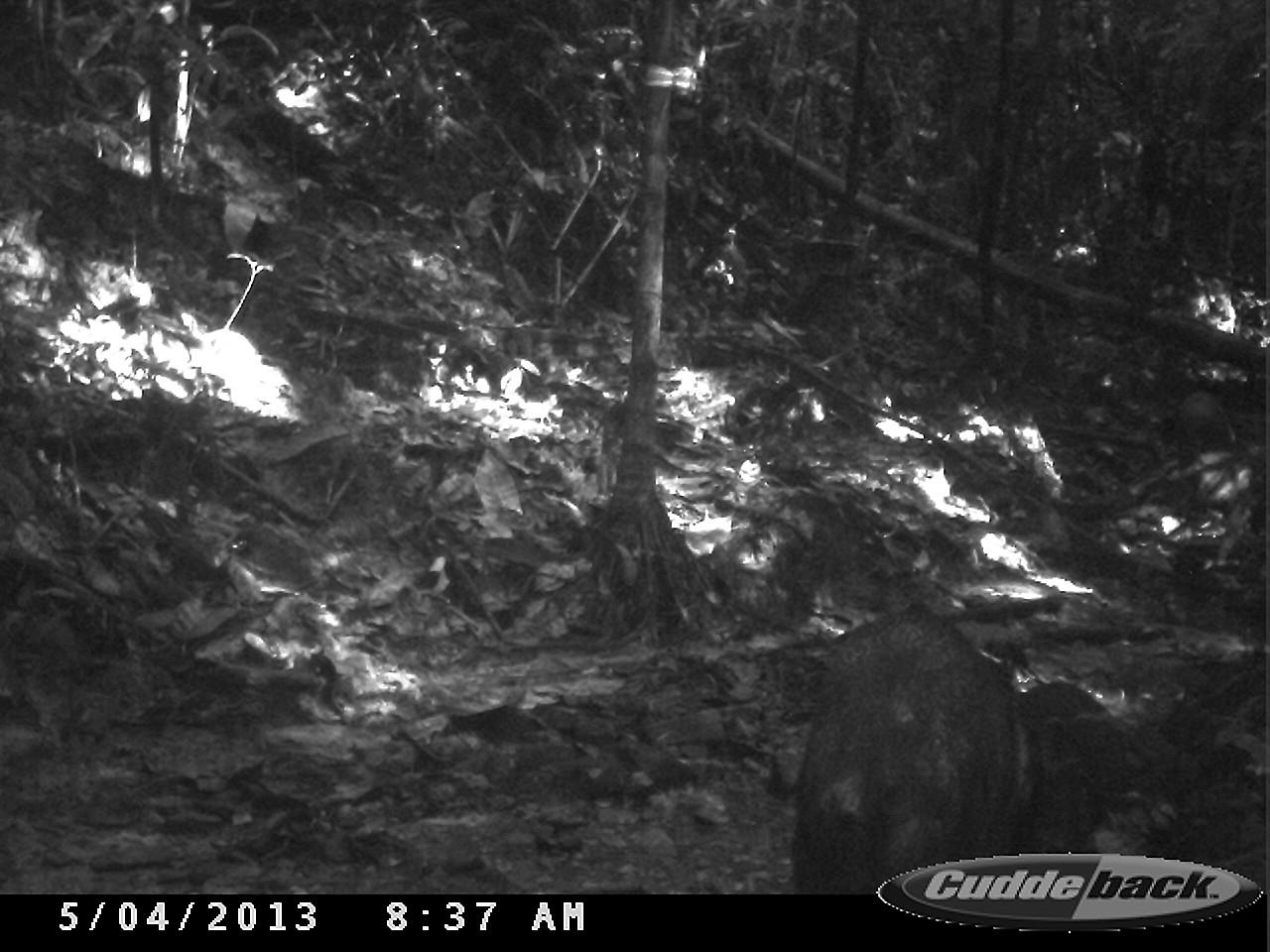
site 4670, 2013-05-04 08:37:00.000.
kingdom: Animalia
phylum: Chordata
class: Mammalia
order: Artiodactyla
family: Tayassuidae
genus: Pecari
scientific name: Pecari tajacu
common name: collared peccary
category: tayassu tajacu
Tayassu tajacu (collared peccary) (Pecari tajacu), count 3, age adult.